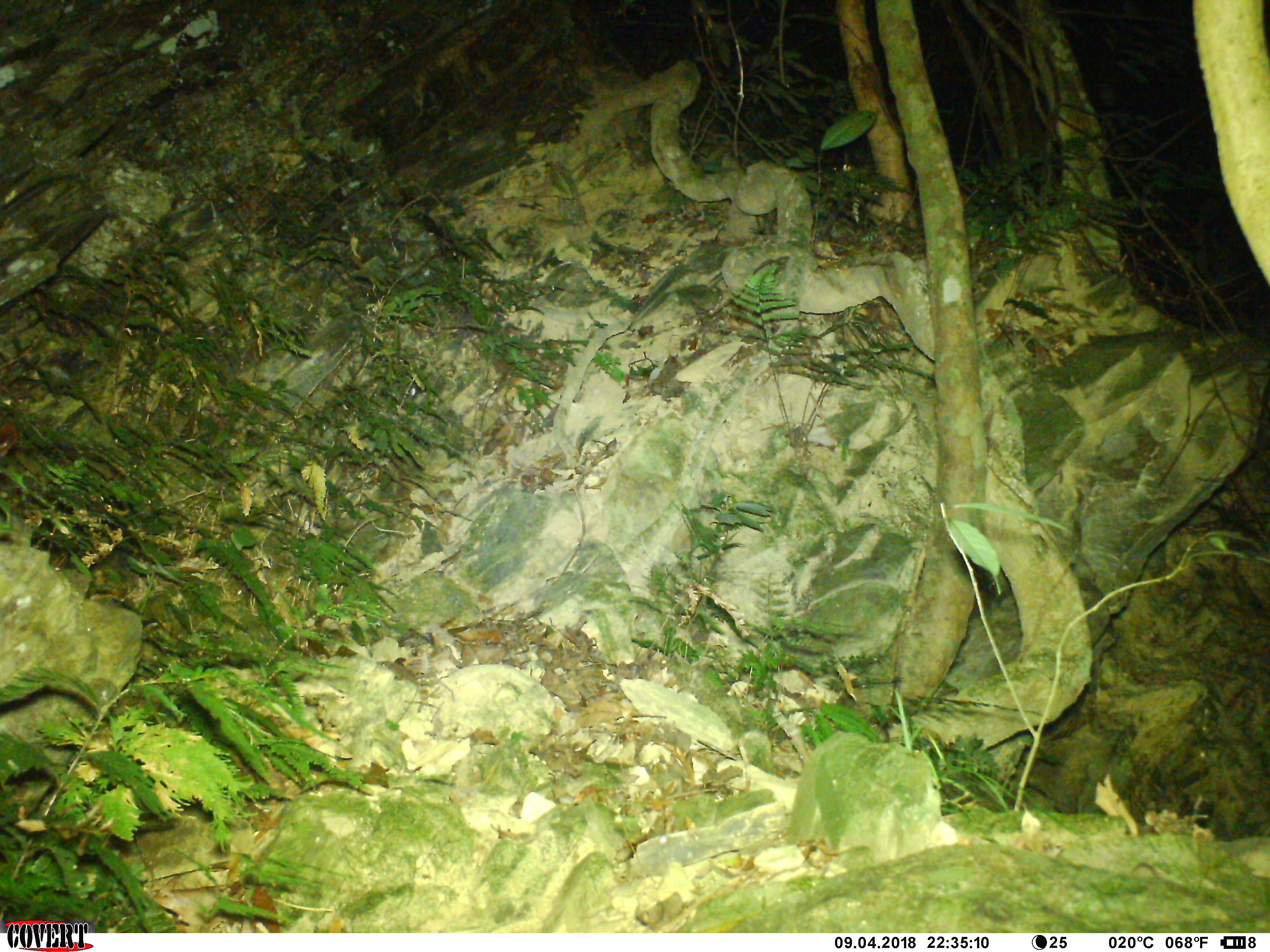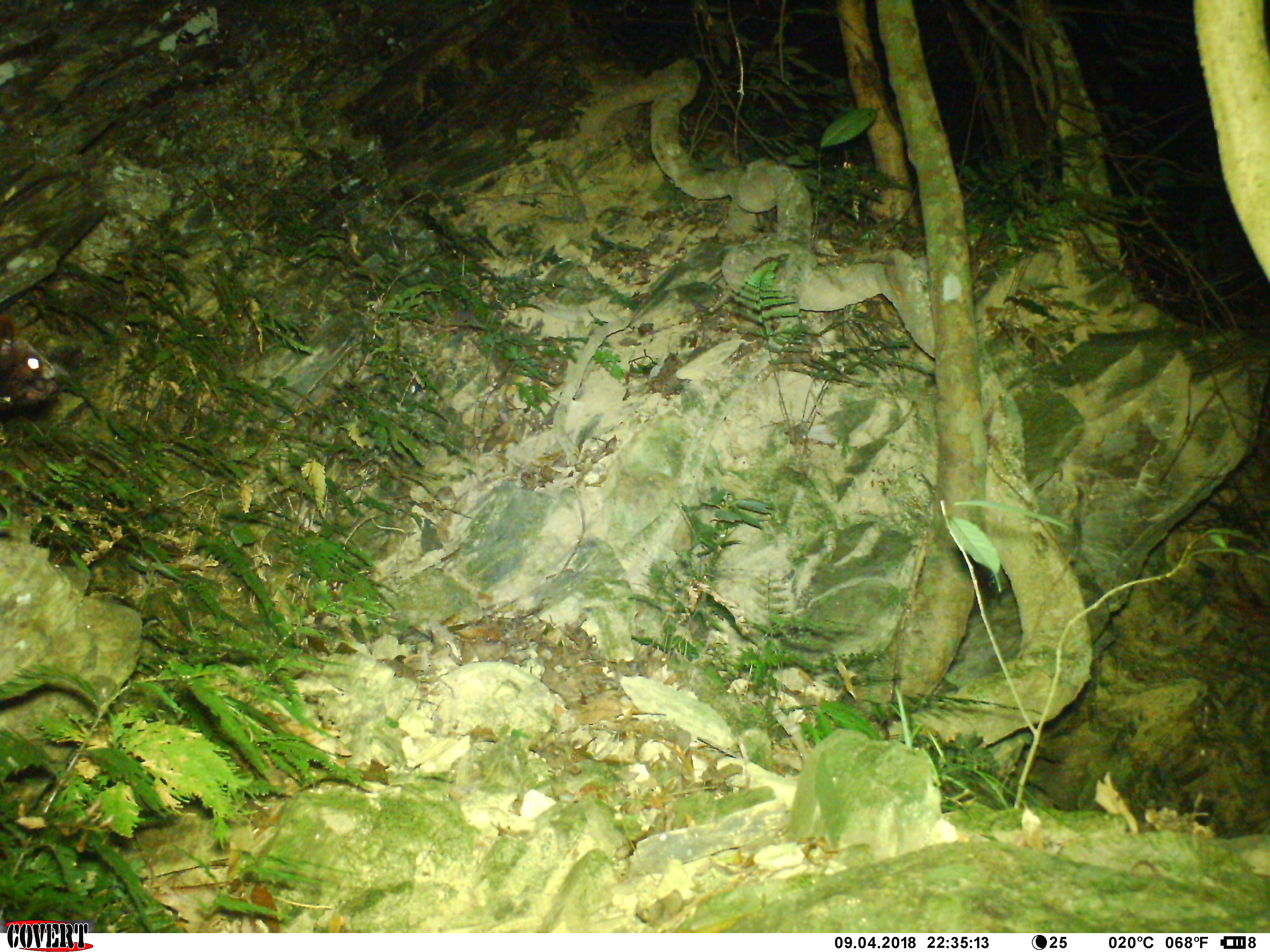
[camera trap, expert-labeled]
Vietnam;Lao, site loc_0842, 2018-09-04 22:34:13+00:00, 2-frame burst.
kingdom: Animalia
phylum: Chordata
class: Mammalia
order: Rodentia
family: Sciuridae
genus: Petaurista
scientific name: Petaurista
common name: giant flying squirrel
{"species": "giant flying squirrel (Petaurista)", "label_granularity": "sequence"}